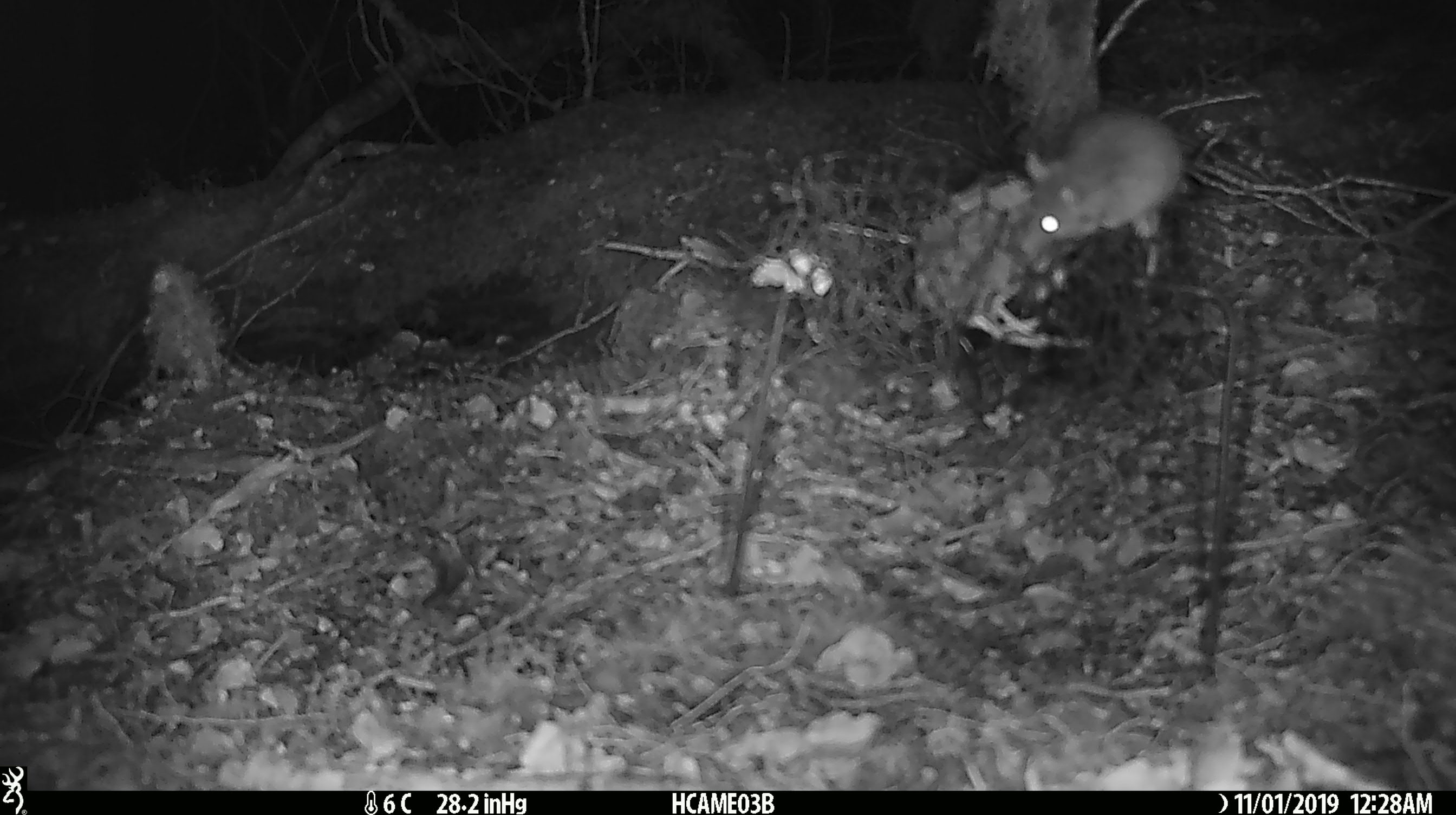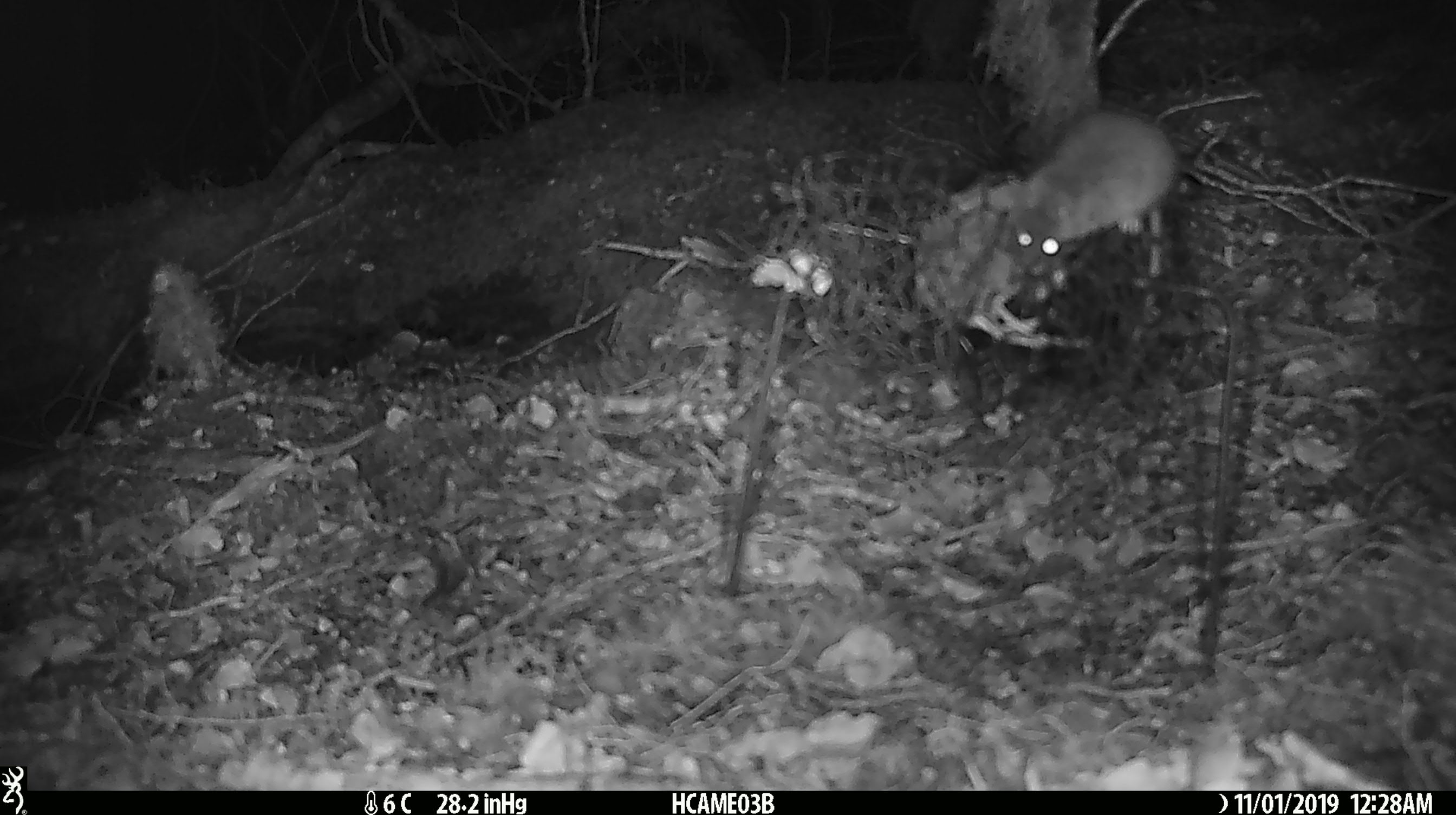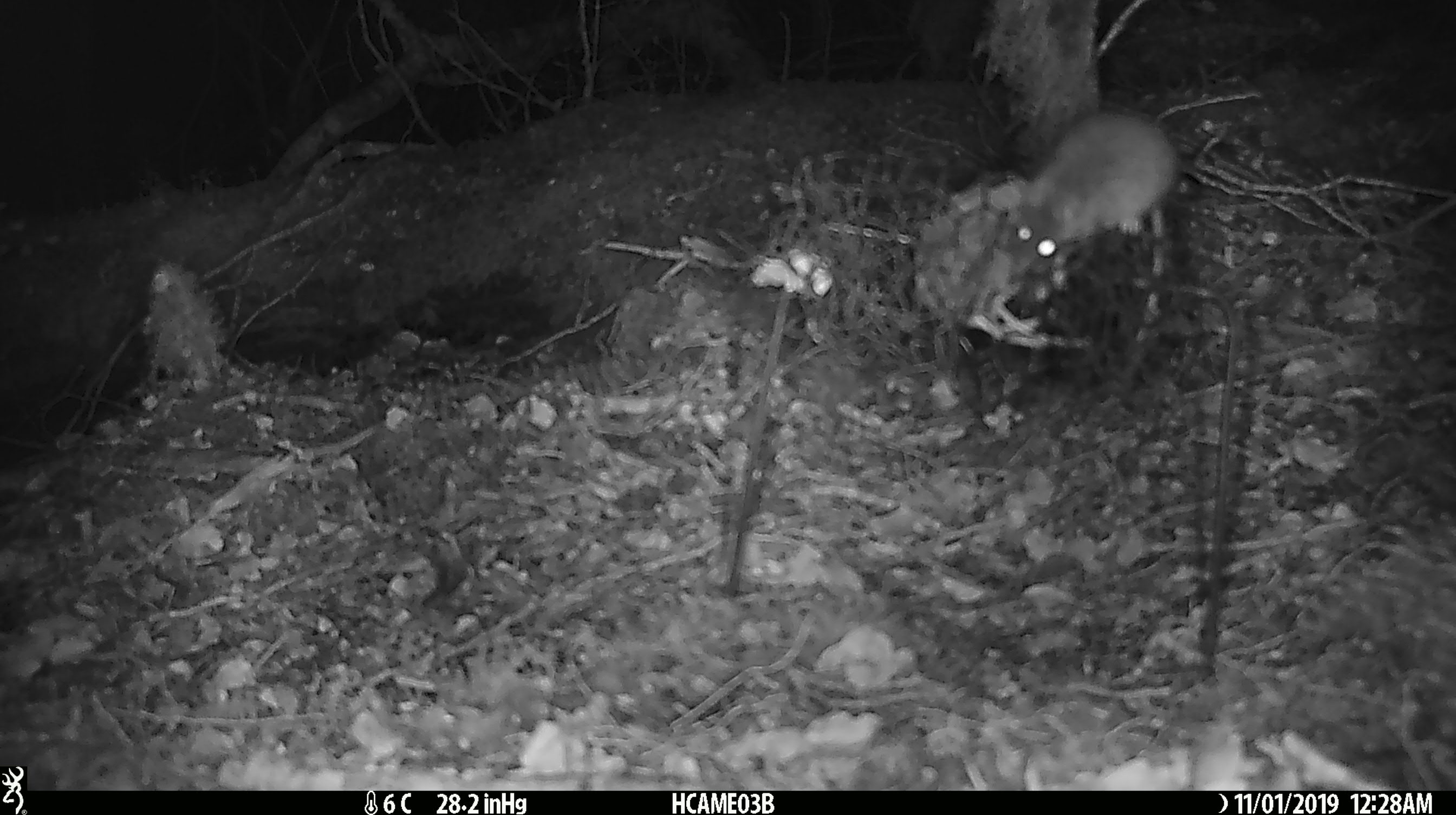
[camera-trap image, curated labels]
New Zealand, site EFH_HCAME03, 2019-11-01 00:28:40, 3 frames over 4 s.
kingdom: Animalia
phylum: Chordata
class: Mammalia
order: Rodentia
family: Muridae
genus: Mus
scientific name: Mus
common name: mouse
Mouse (Mus).